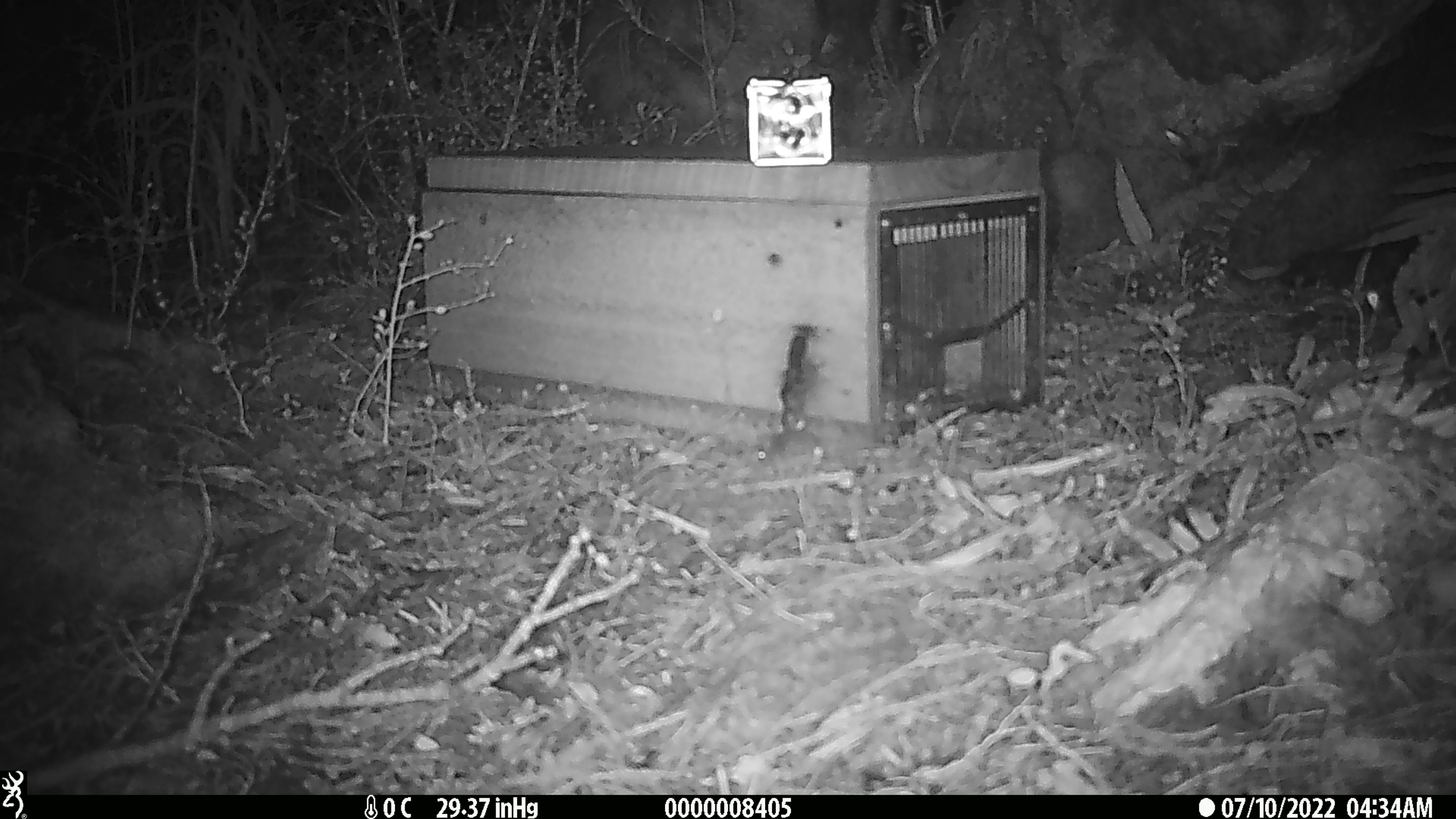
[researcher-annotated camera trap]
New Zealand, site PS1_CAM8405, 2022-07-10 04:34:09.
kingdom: Animalia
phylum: Chordata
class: Mammalia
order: Rodentia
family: Muridae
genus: Mus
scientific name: Mus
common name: mouse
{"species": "mouse (Mus)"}